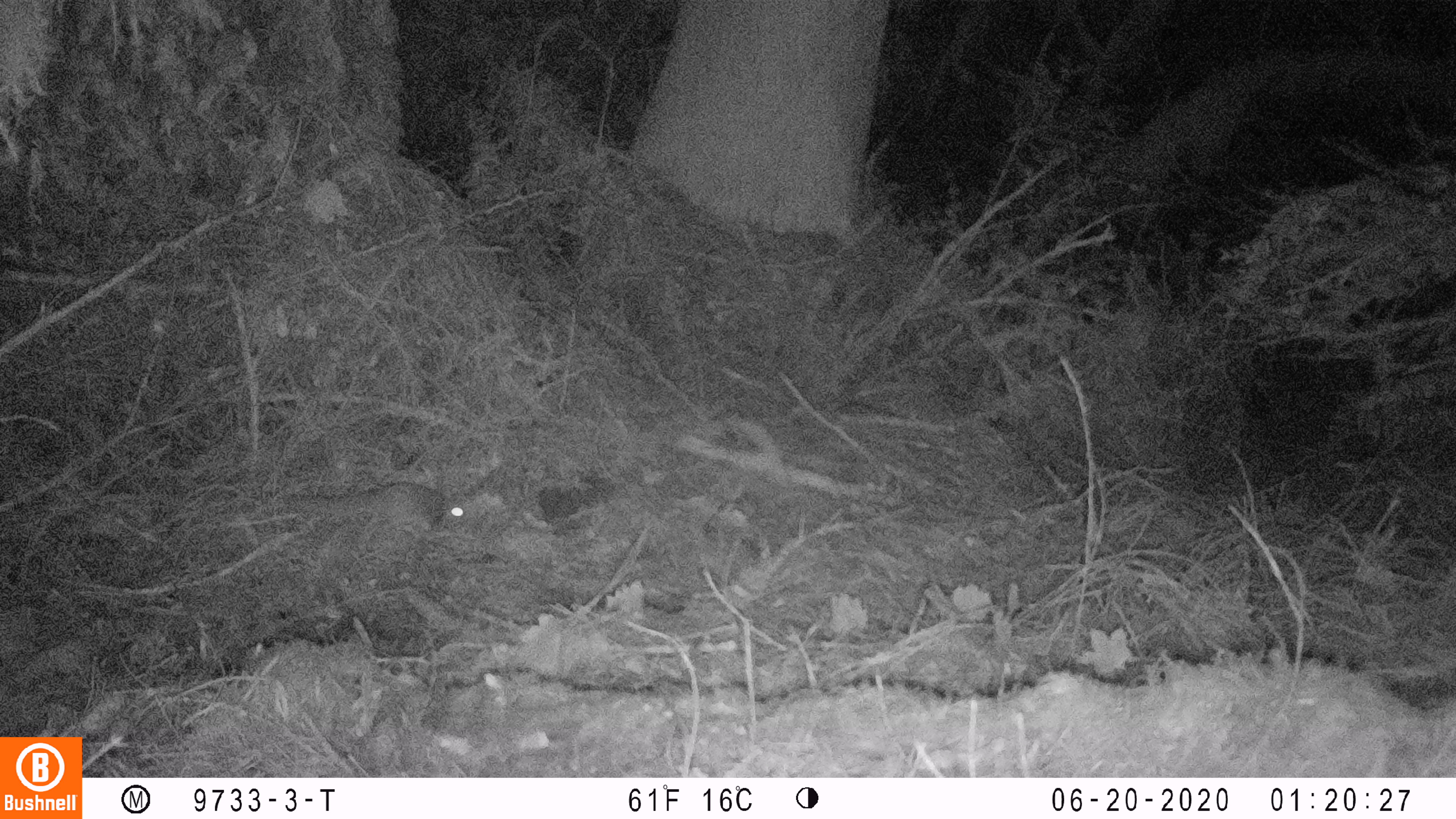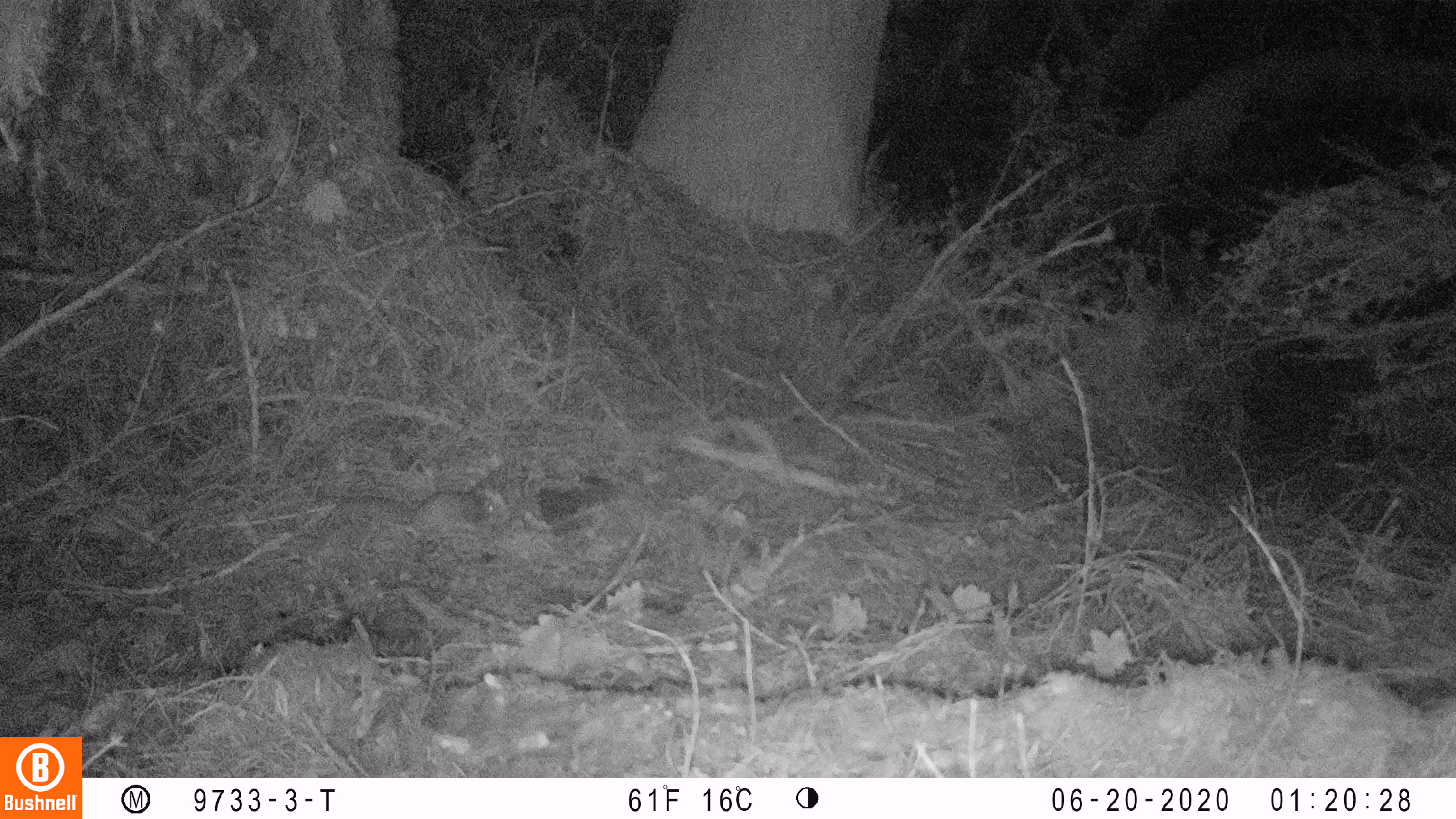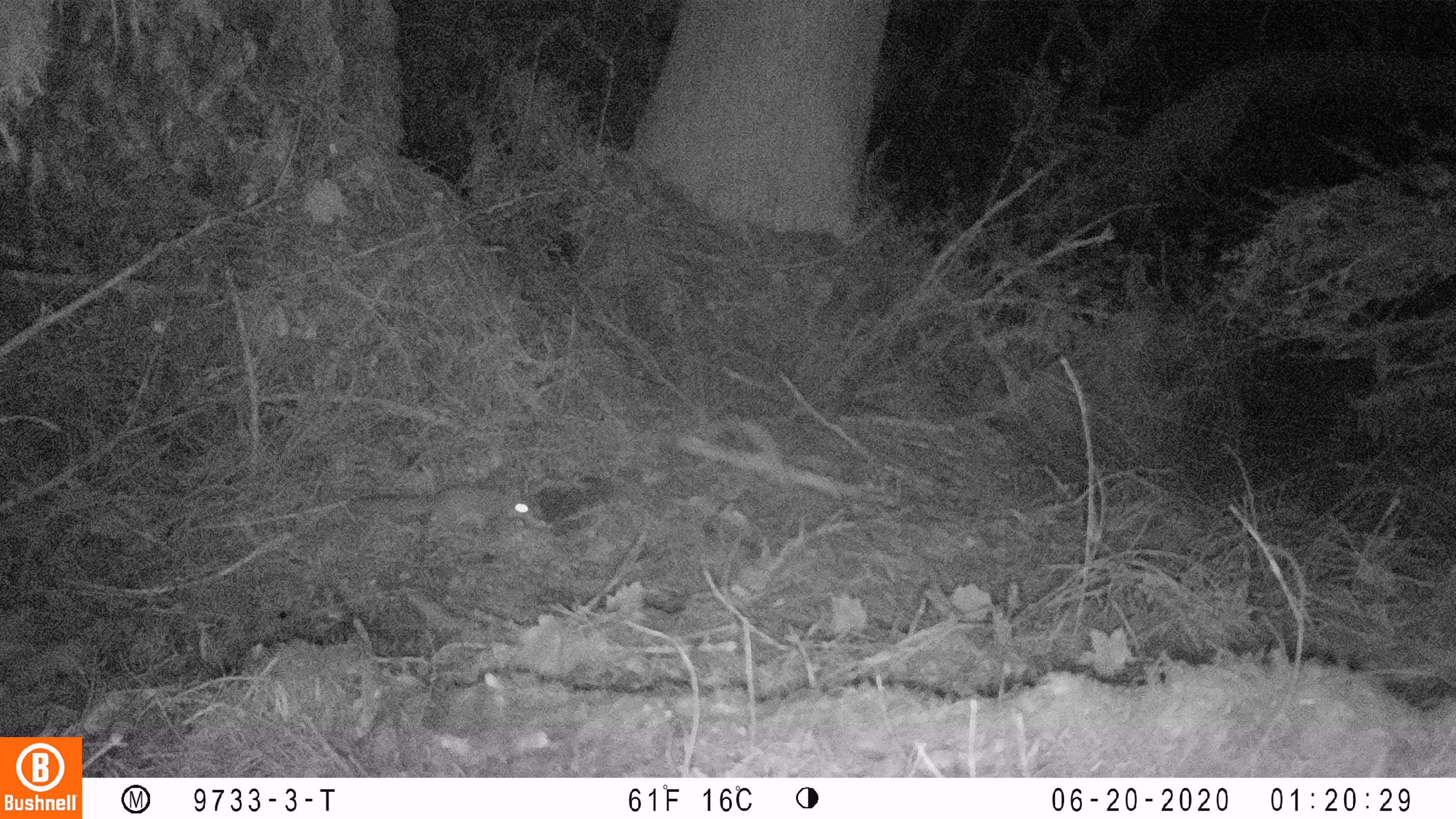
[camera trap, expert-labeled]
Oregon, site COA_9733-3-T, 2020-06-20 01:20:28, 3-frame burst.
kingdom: Animalia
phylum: Chordata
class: Mammalia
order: Rodentia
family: Sciuridae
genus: Glaucomys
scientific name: Glaucomys oregonensis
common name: humboldt's flying squirrel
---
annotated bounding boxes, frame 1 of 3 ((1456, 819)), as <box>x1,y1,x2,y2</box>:
humboldt's flying squirrel: <box>278,476,479,543</box>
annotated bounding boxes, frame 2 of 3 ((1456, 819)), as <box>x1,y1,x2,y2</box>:
humboldt's flying squirrel: <box>324,483,510,552</box>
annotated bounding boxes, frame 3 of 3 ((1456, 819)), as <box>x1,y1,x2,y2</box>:
humboldt's flying squirrel: <box>343,474,548,539</box>